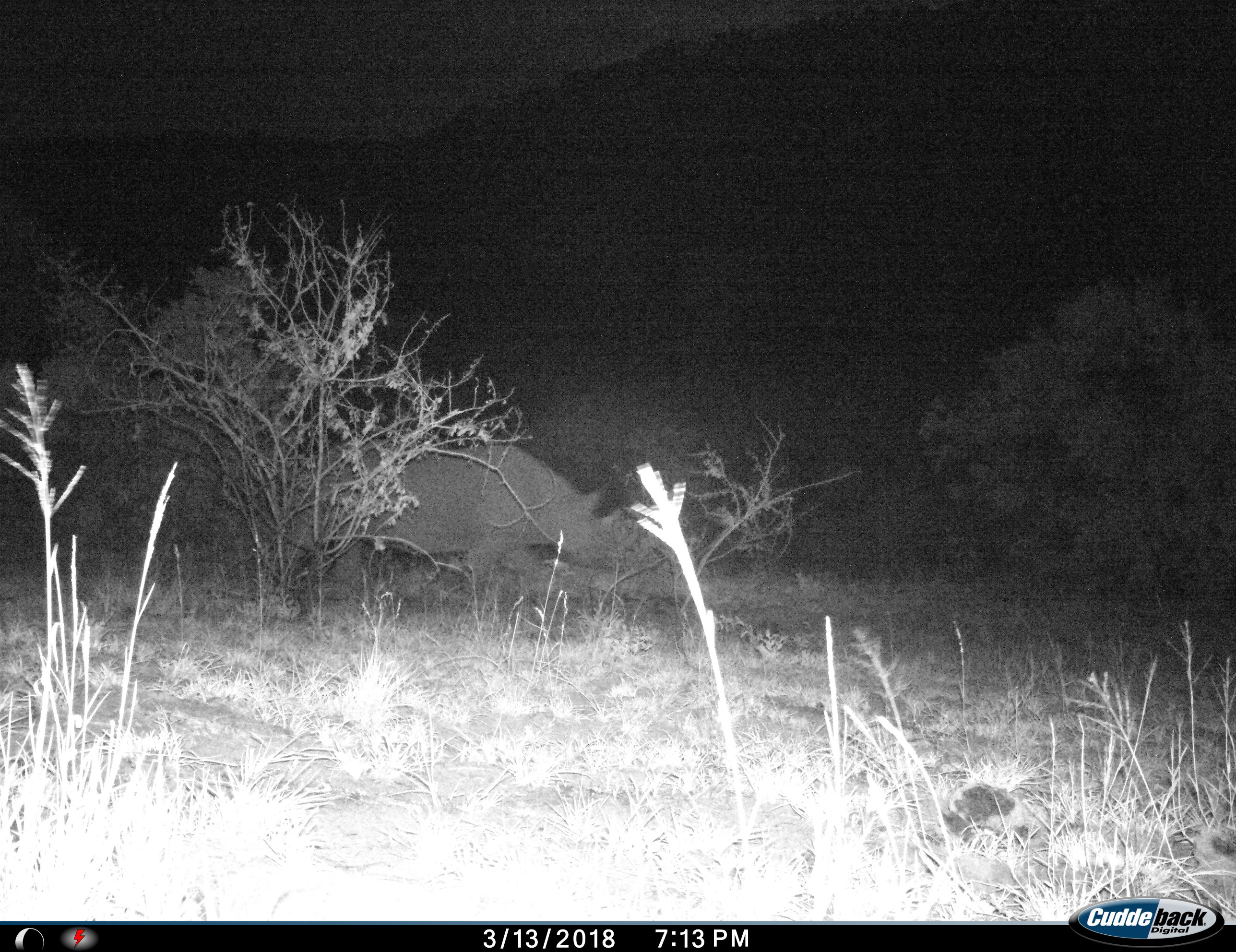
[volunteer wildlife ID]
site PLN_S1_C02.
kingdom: Animalia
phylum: Chordata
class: Mammalia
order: Perissodactyla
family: Rhinocerotidae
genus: Ceratotherium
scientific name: Ceratotherium simum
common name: white rhinoceros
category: rhinoceroswhite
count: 1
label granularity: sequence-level